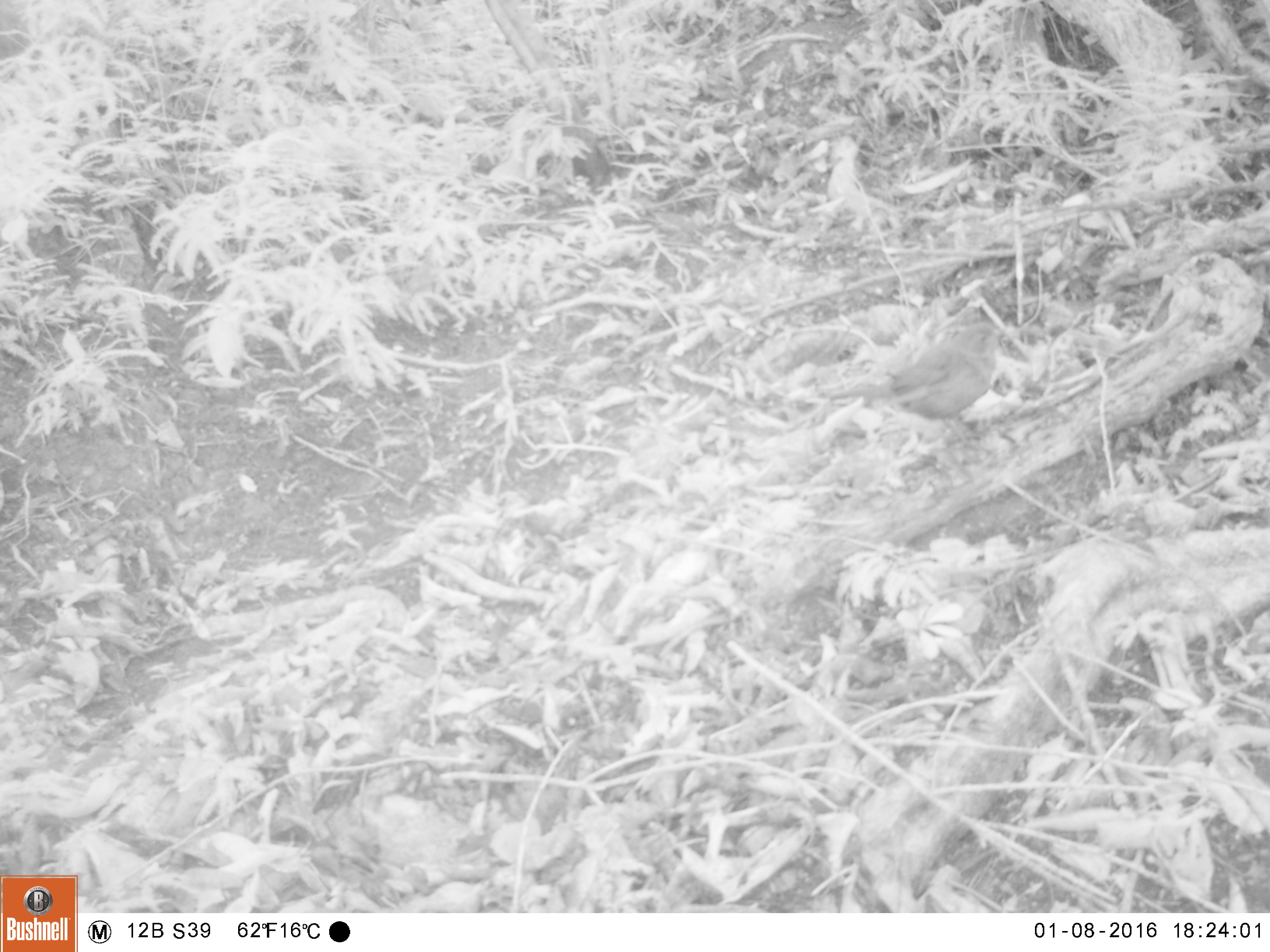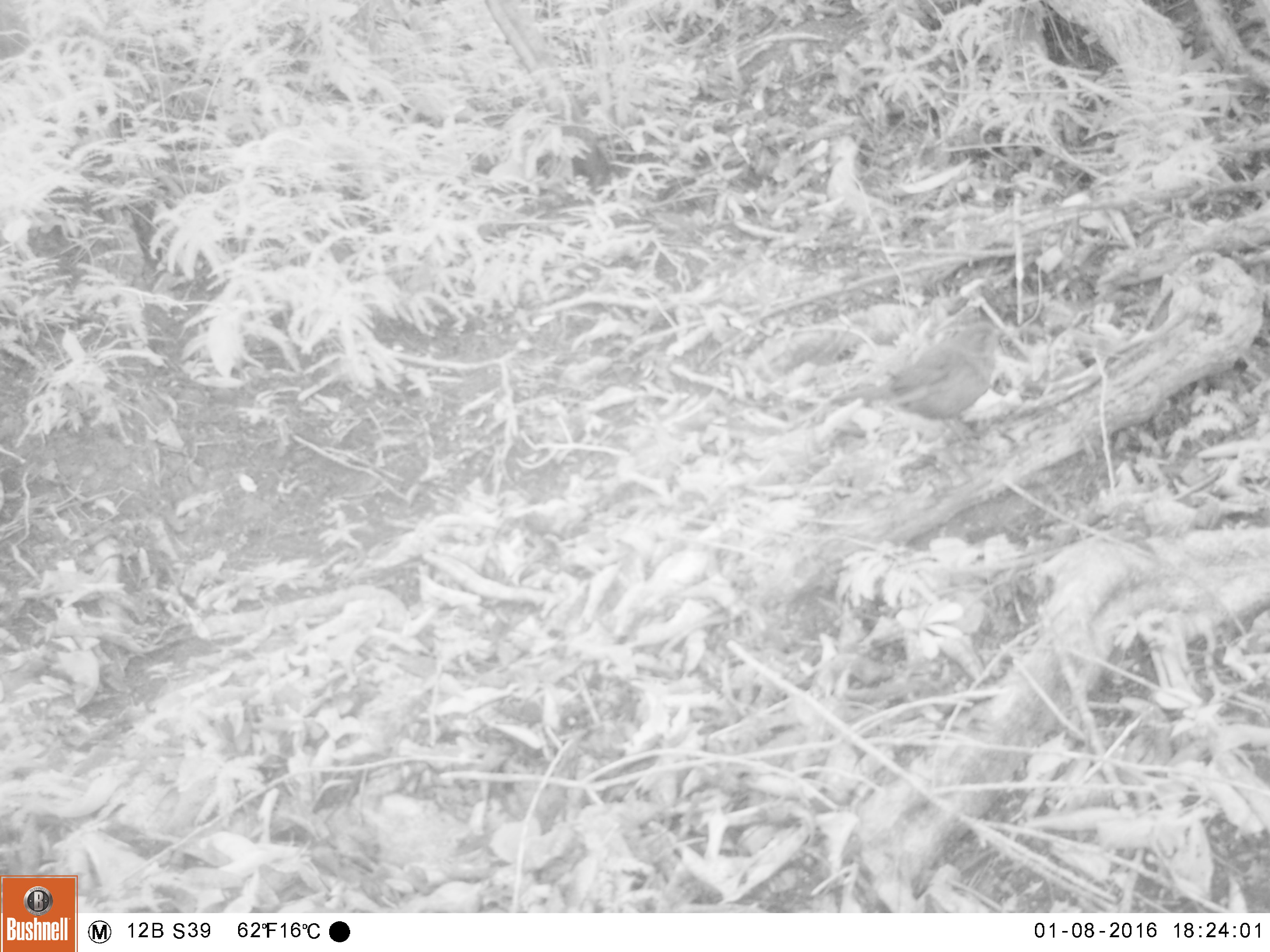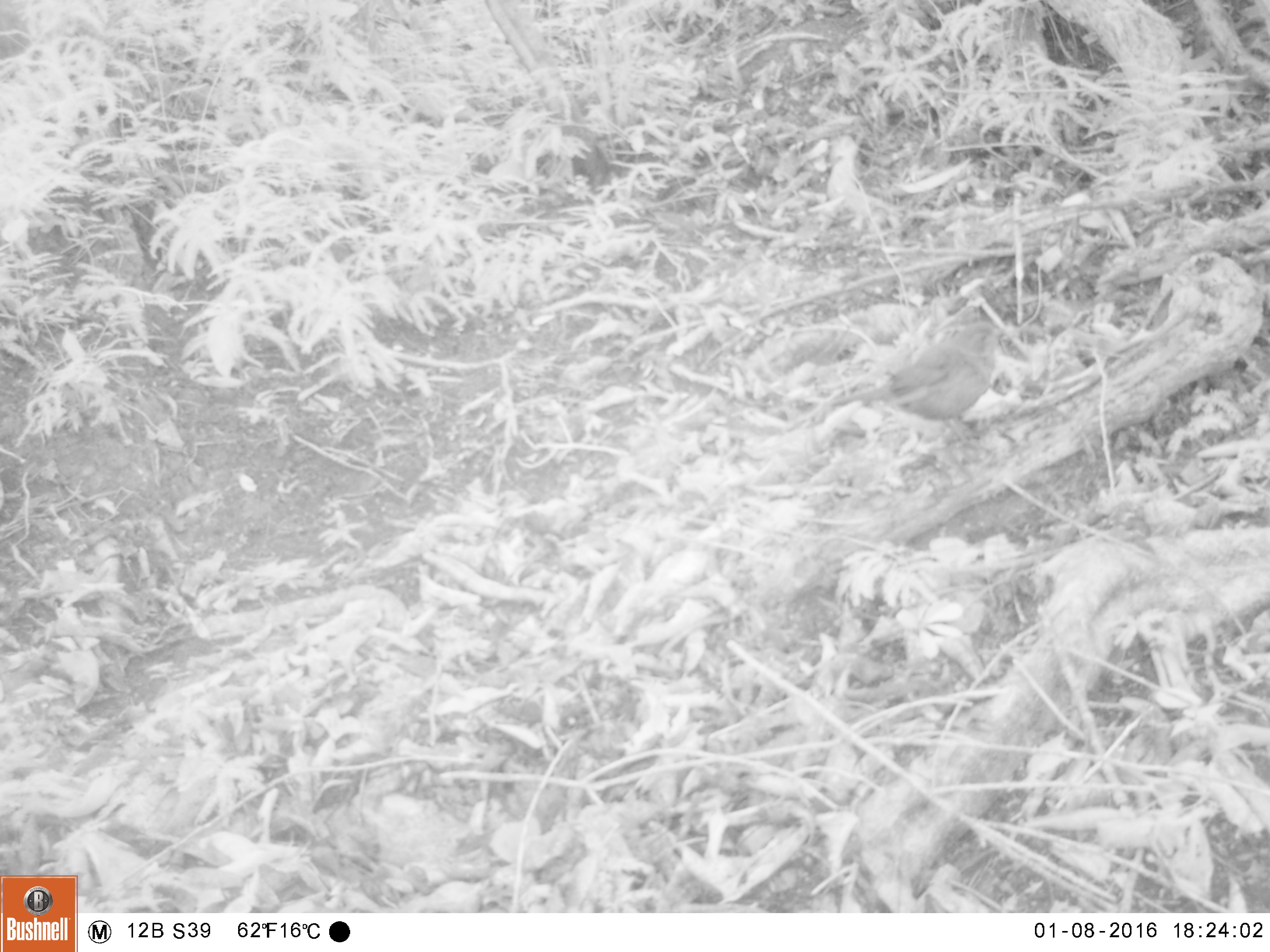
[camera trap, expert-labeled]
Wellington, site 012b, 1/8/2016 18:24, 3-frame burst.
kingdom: Animalia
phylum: Chordata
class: Aves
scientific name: Aves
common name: bird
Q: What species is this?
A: Bird (Aves).